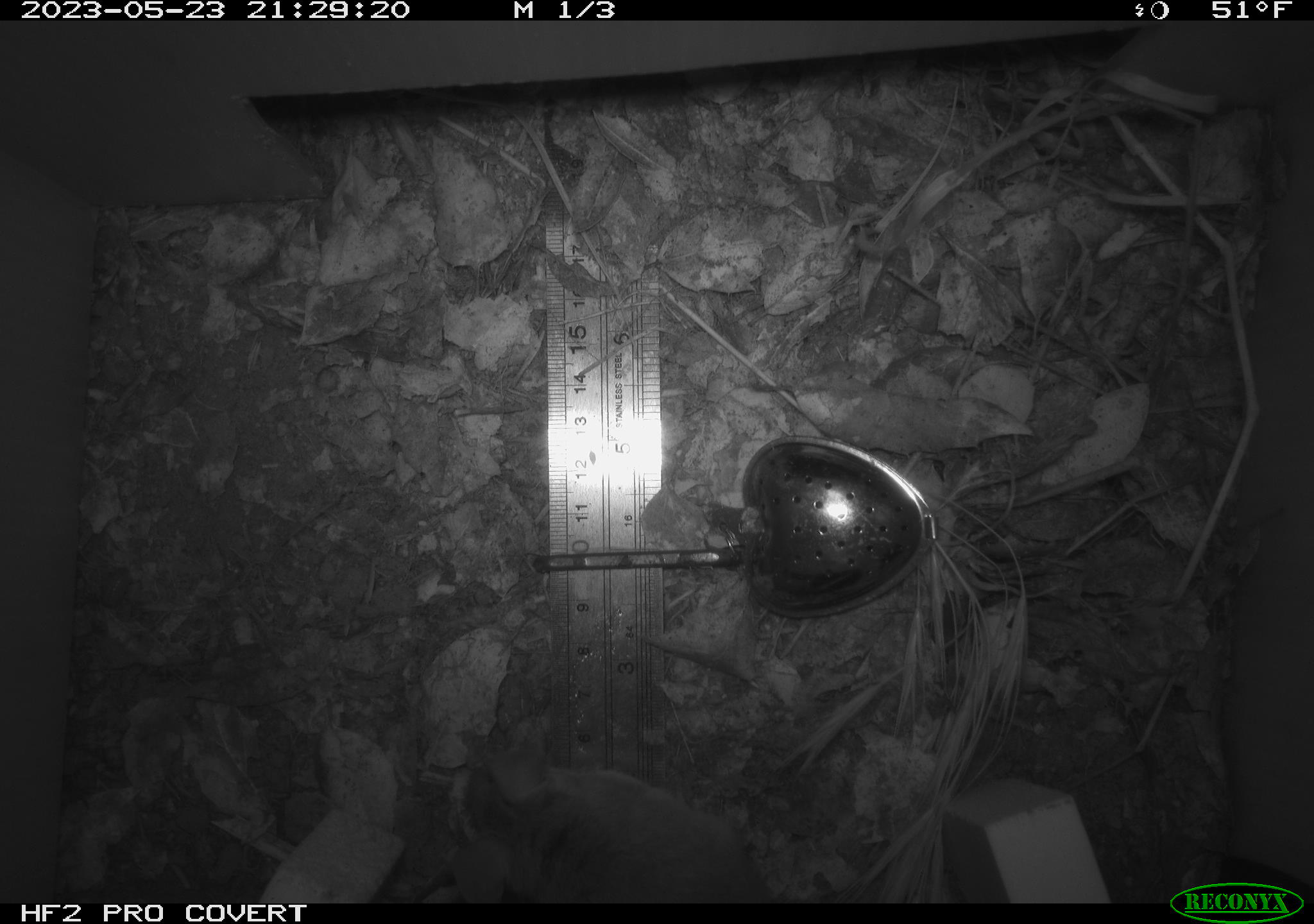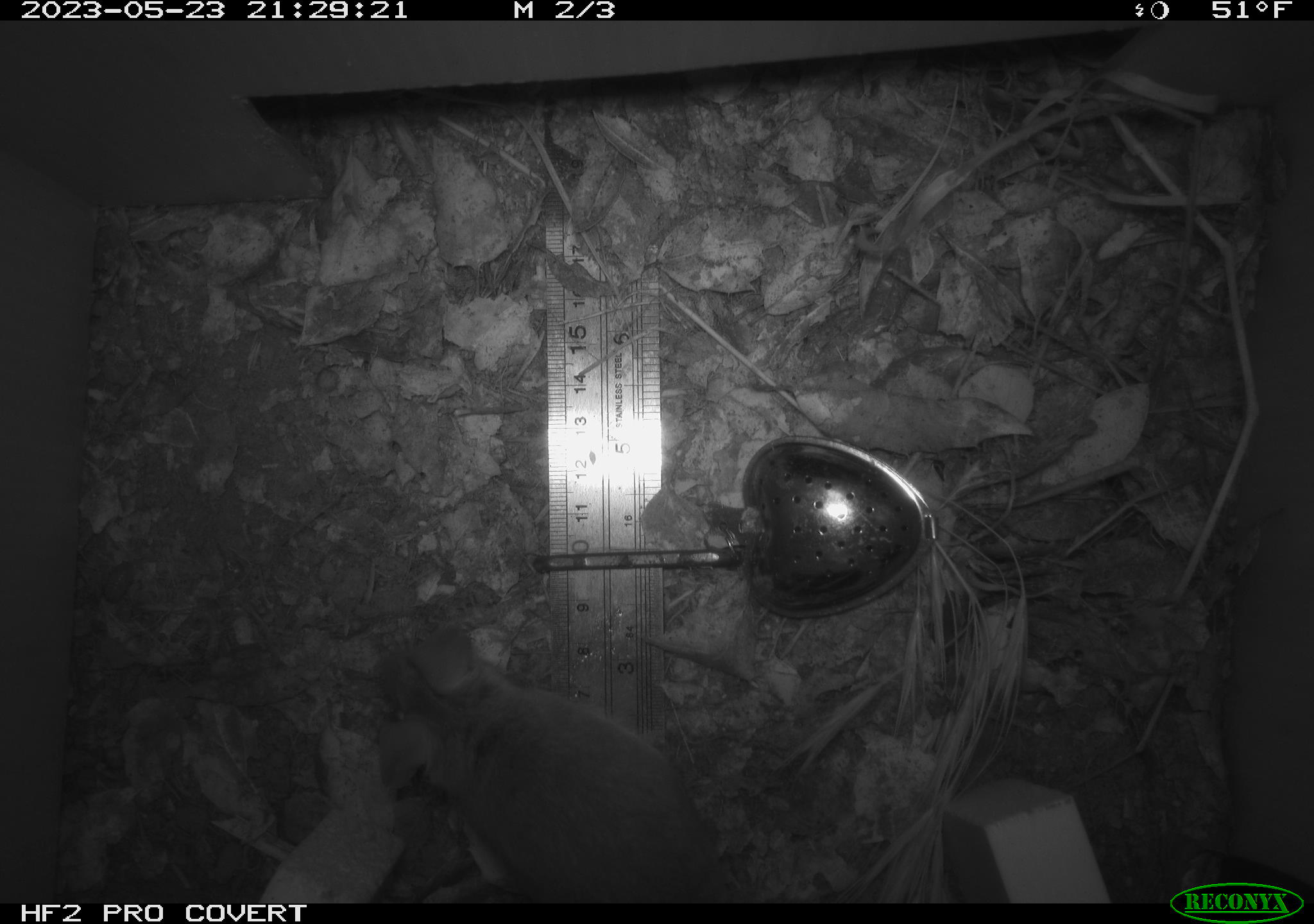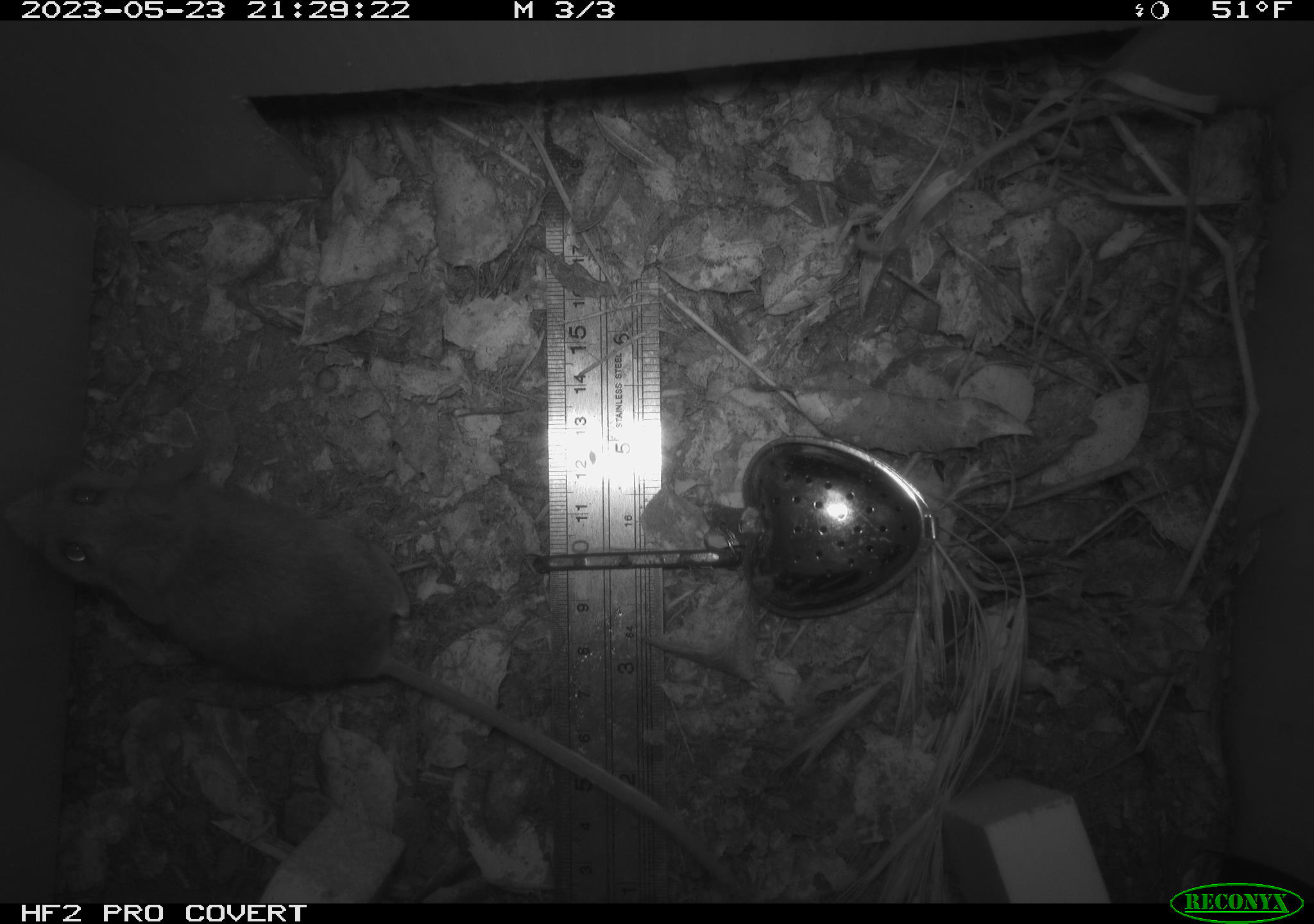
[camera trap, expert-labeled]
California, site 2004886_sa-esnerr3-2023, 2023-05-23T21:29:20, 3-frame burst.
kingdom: Animalia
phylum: Chordata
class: Mammalia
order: Rodentia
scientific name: Rodentia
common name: mouse species